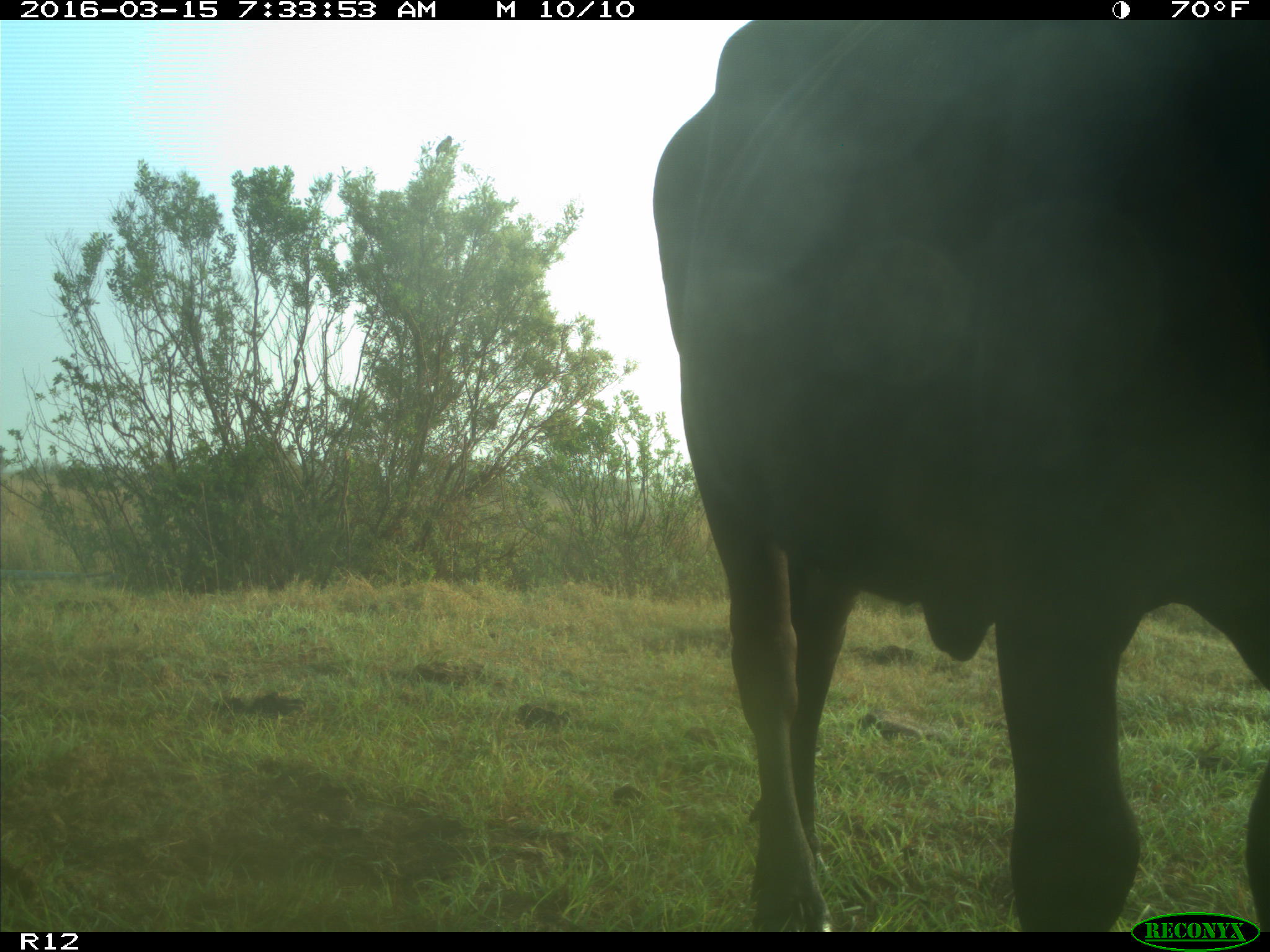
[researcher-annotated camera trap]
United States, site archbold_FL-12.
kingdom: Animalia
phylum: Chordata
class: Mammalia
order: Artiodactyla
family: Bovidae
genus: Bos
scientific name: Bos taurus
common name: domestic cow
Bos taurus (domestic cow).